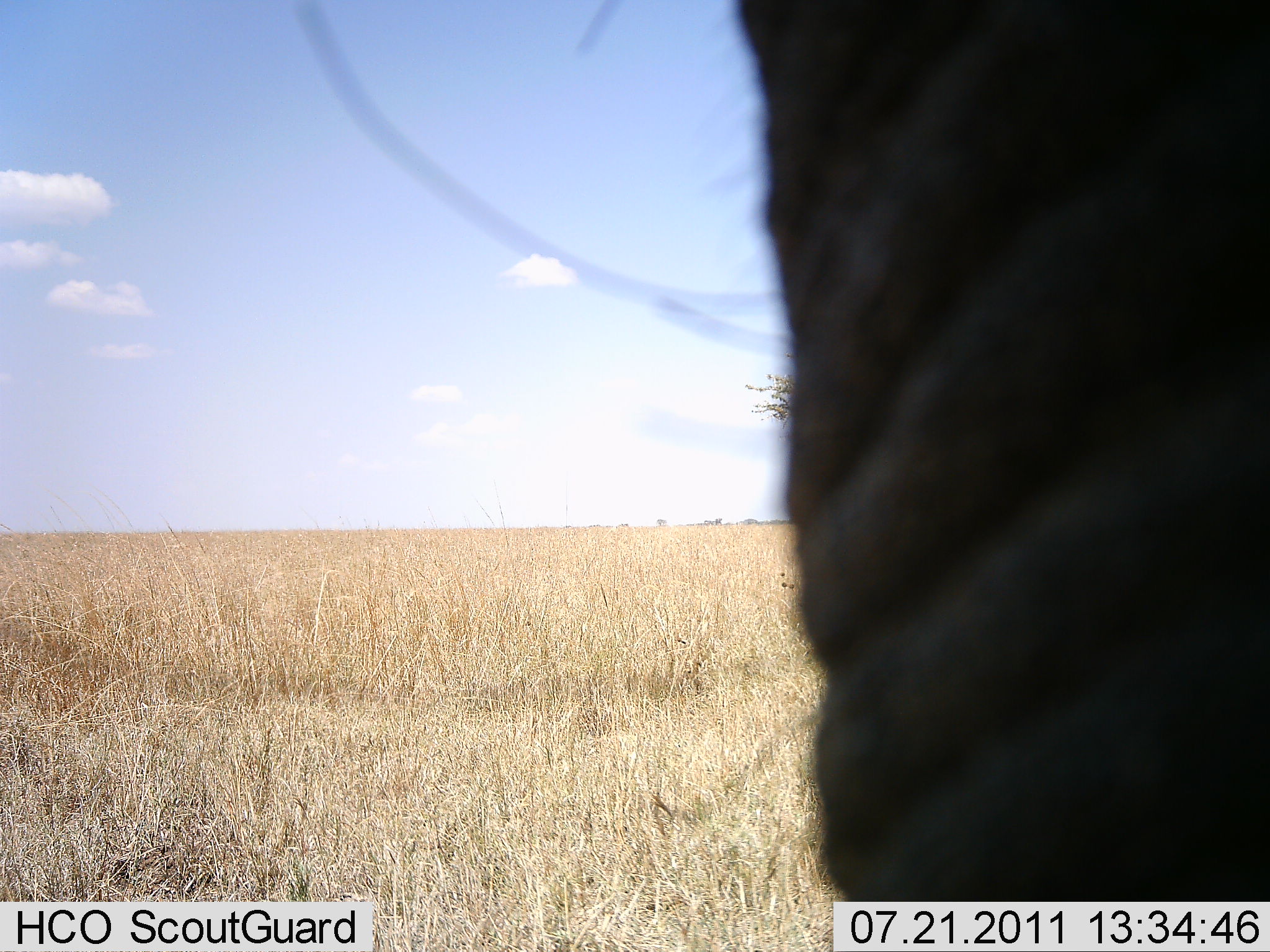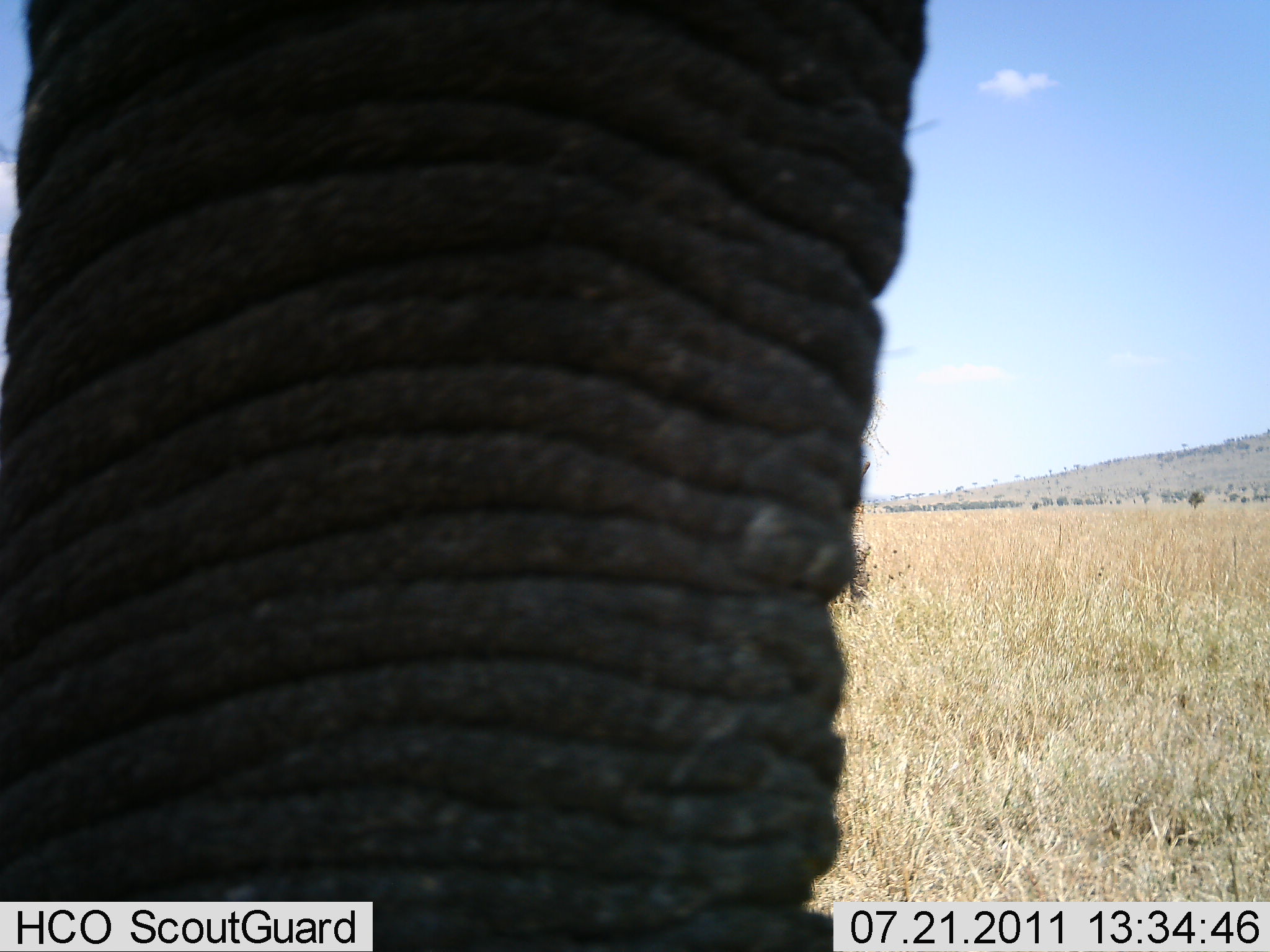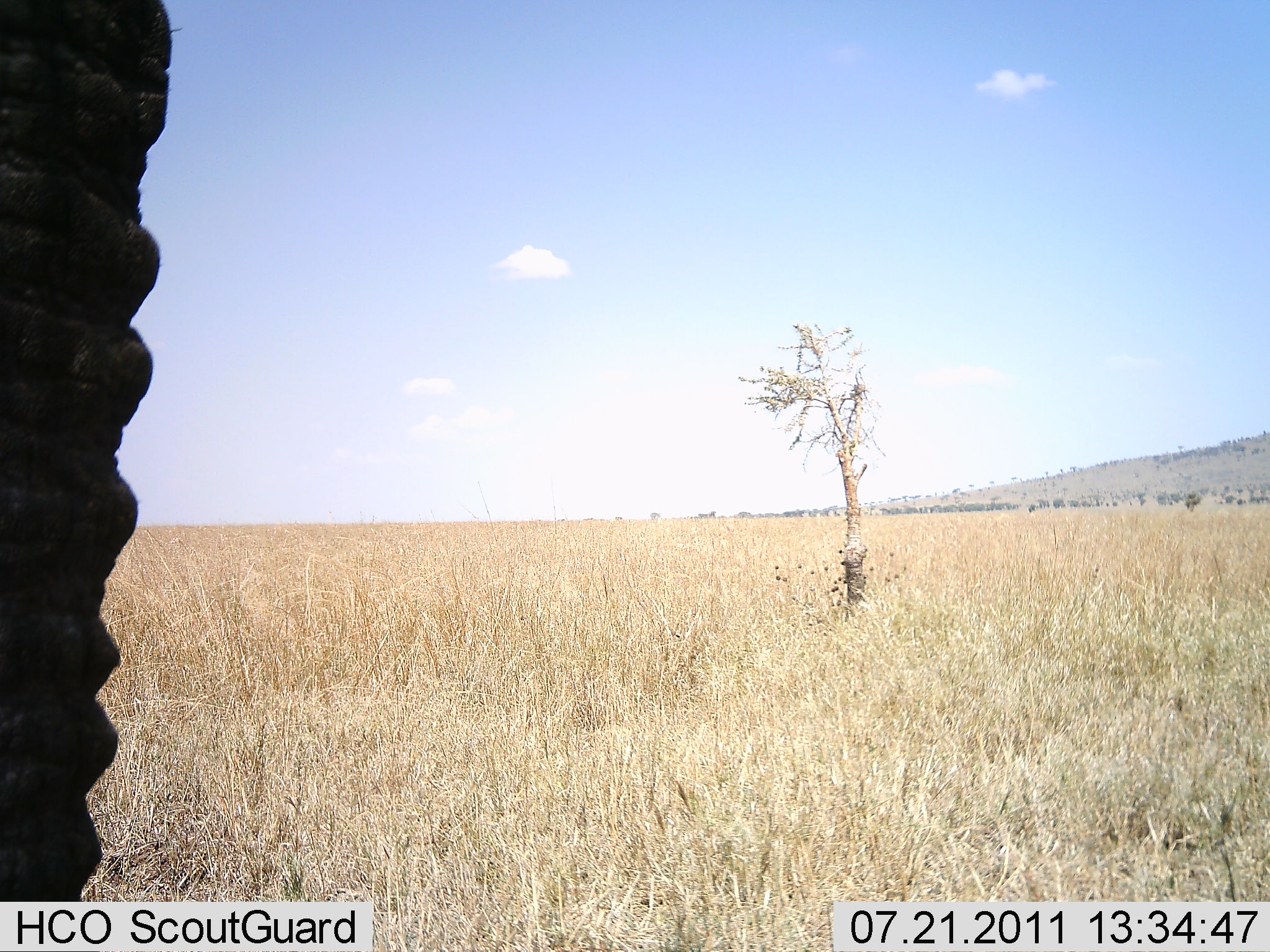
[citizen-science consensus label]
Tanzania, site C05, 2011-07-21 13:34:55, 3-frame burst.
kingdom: Animalia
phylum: Chordata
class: Mammalia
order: Proboscidea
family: Elephantidae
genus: Loxodonta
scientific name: Loxodonta africana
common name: african bush elephant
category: elephant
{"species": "elephant (african bush elephant) (Loxodonta africana)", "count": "1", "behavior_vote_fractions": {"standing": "33%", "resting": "0%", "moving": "58%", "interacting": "17%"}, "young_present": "0%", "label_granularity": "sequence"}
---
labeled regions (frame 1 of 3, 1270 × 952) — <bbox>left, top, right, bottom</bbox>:
animal: <bbox>722, 0, 1270, 952</bbox>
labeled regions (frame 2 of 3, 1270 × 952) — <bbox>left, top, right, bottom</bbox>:
animal: <bbox>0, 2, 931, 952</bbox>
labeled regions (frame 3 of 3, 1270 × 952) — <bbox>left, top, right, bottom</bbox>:
animal: <bbox>0, 1, 181, 952</bbox>